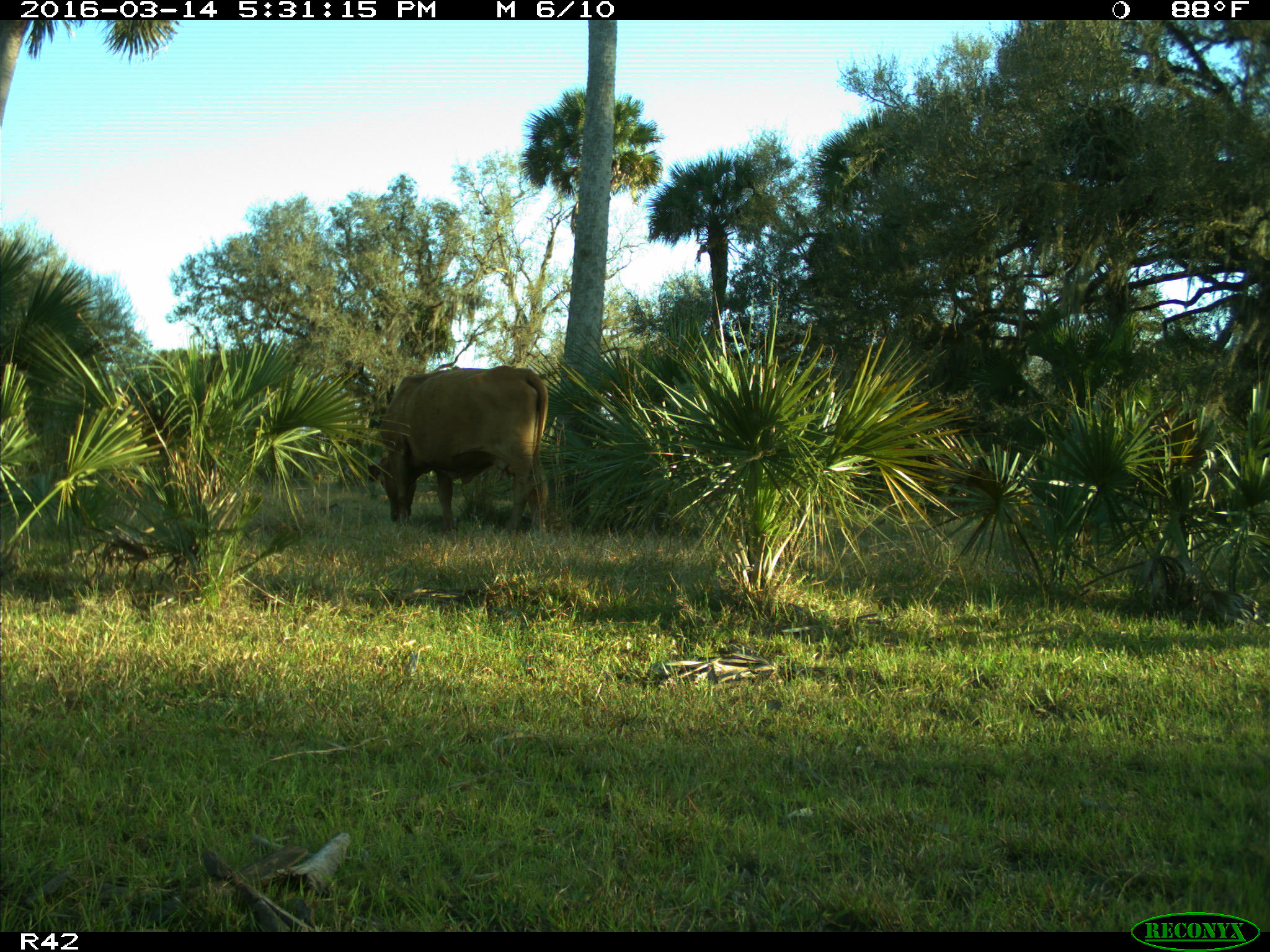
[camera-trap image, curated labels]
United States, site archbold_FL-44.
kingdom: Animalia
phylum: Chordata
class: Mammalia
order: Artiodactyla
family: Bovidae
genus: Bos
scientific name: Bos taurus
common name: domestic cow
Bos taurus (domestic cow).